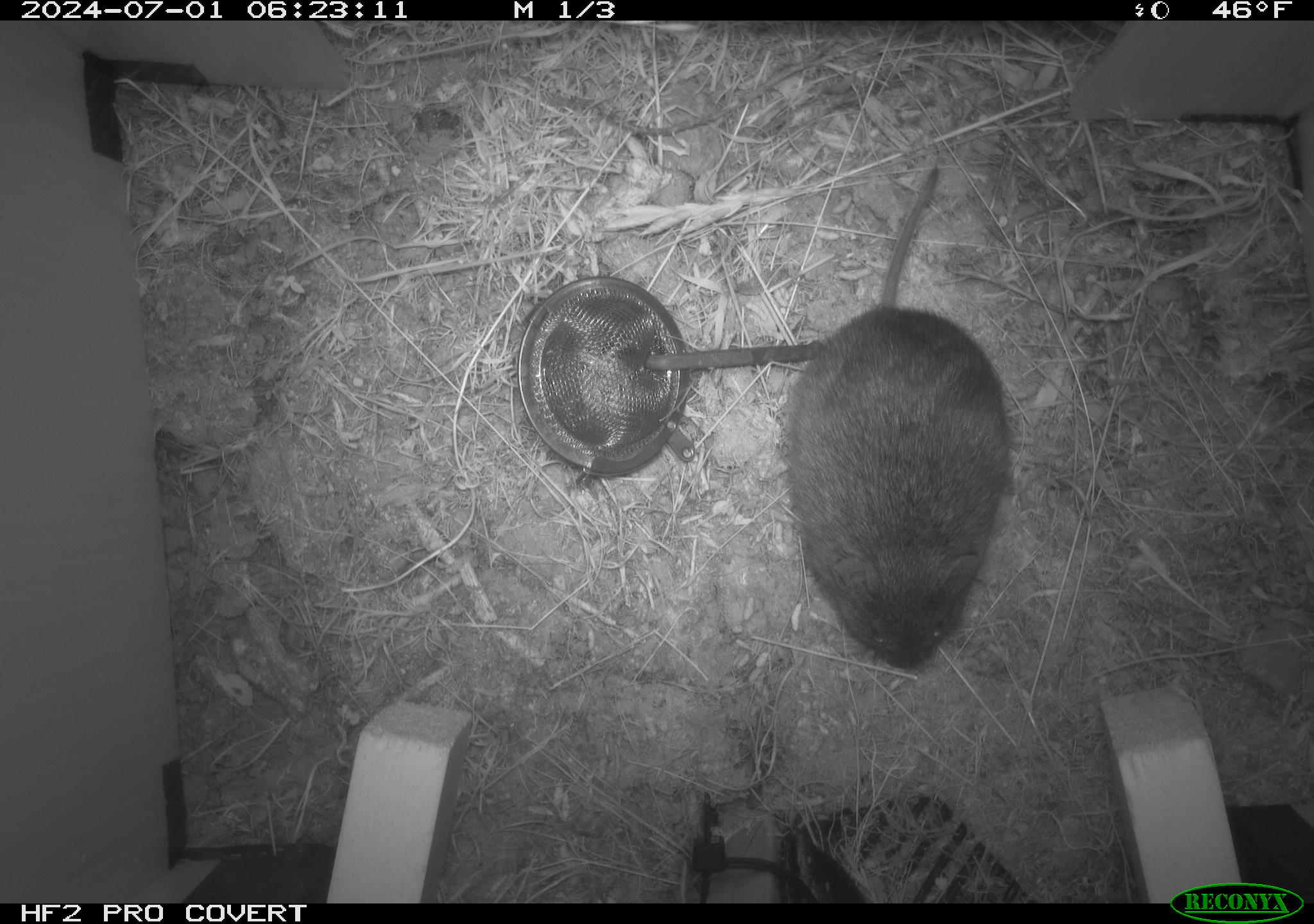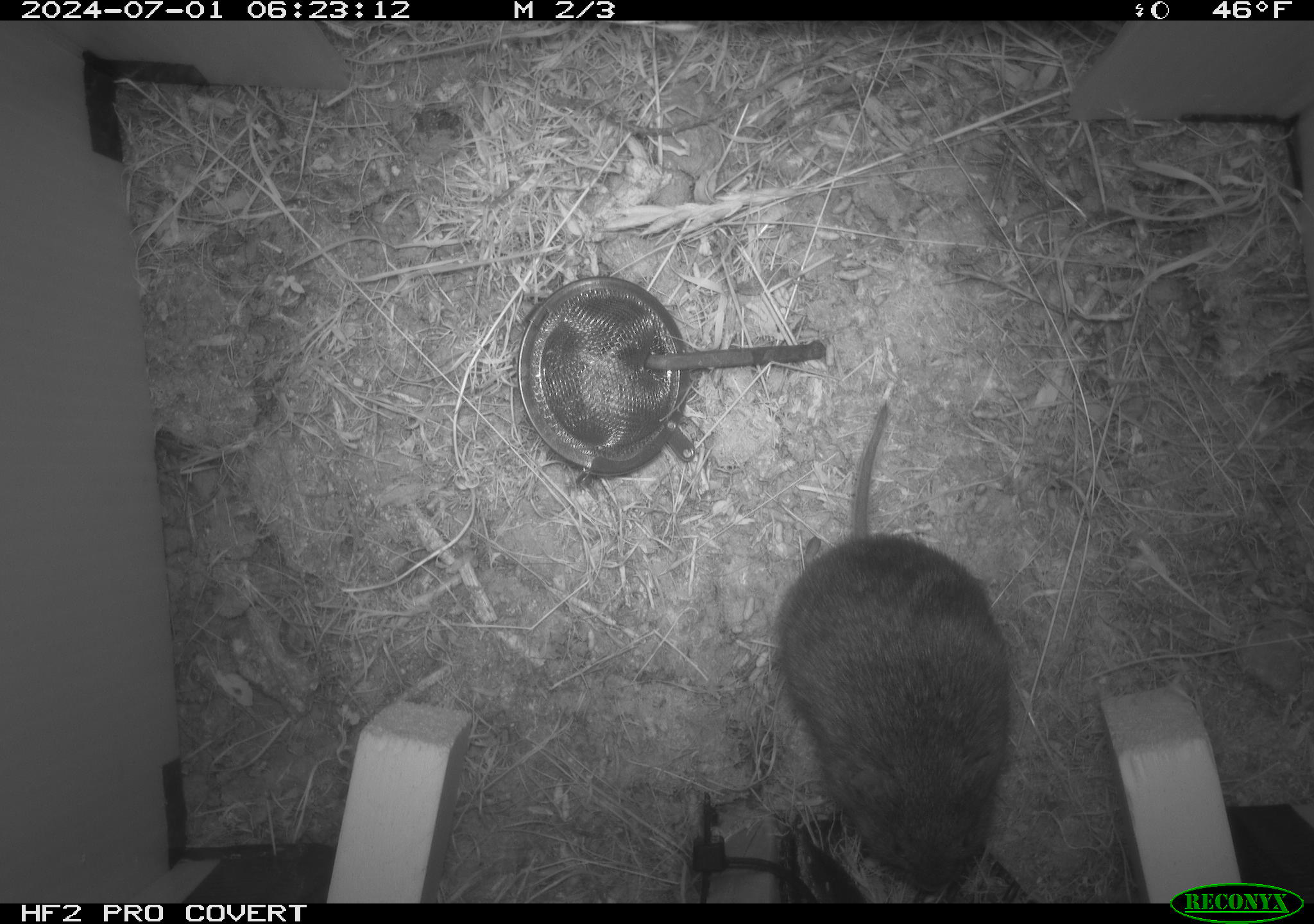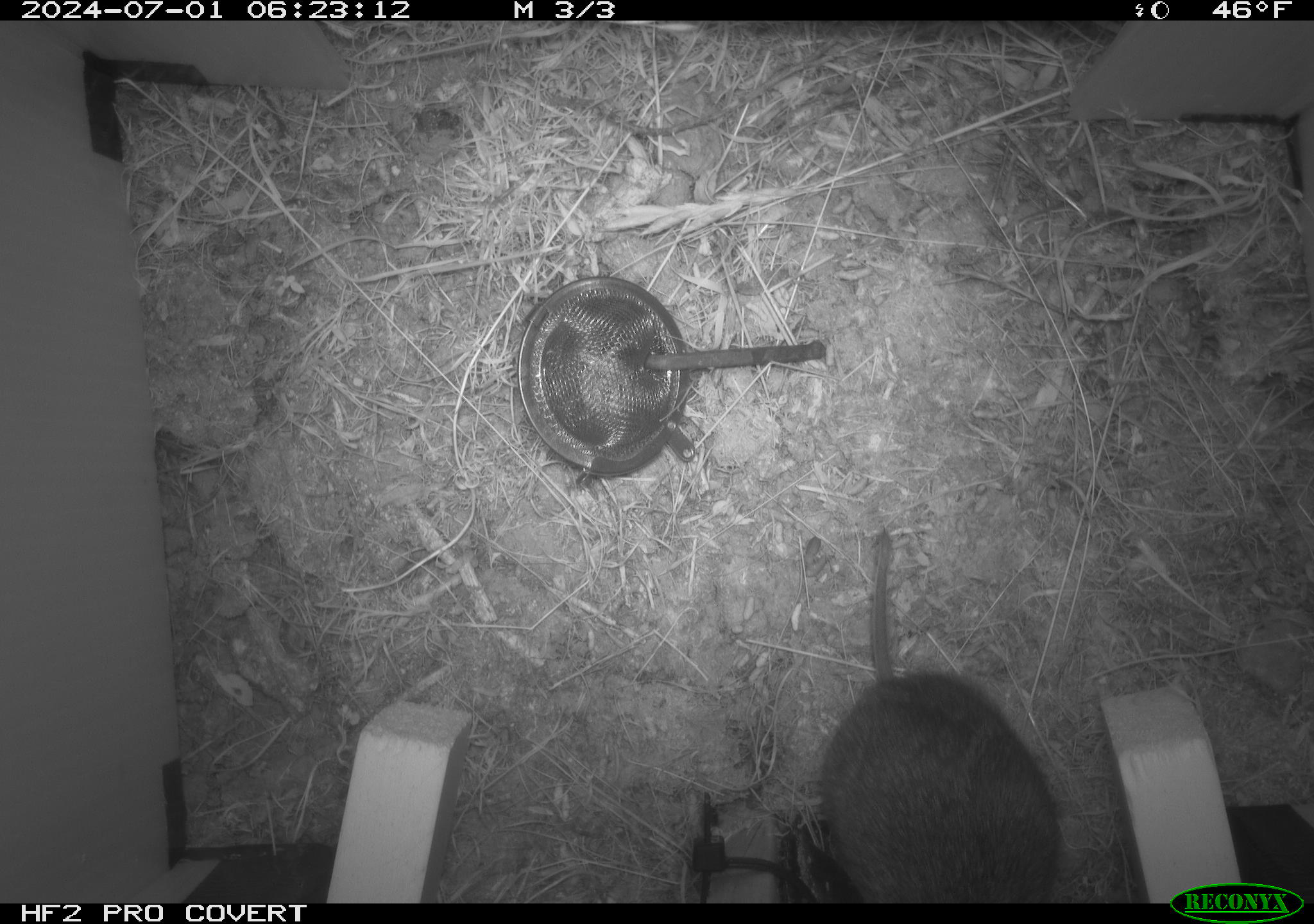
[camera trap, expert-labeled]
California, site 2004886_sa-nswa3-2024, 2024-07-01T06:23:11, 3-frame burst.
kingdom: Animalia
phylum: Chordata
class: Mammalia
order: Rodentia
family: Cricetidae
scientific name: Arvicolinae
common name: voles, lemmings, and muskrats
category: arvicolinae subfamily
Arvicolinae subfamily (voles, lemmings, and muskrats) (Arvicolinae).